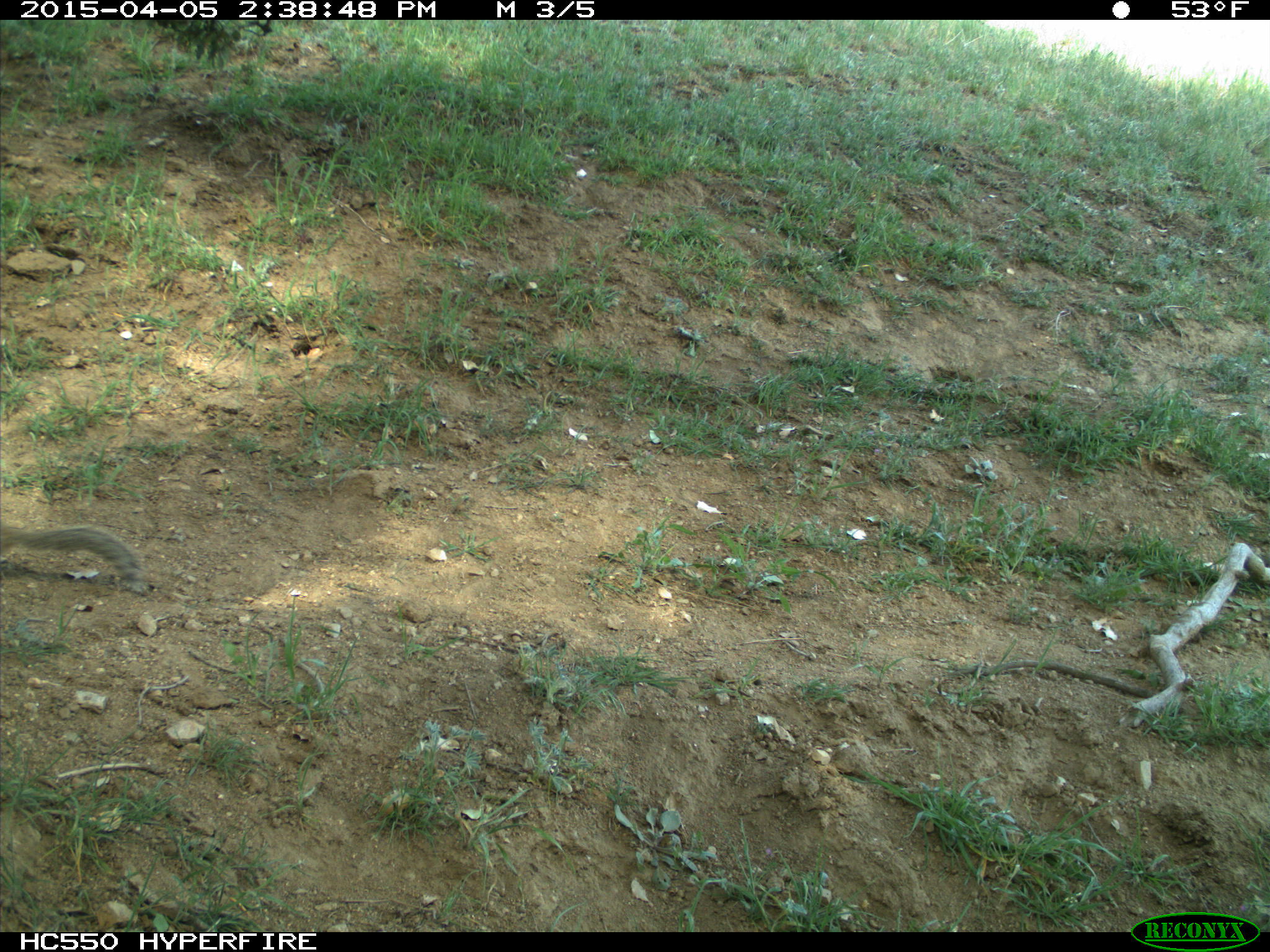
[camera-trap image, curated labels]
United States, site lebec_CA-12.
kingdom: Animalia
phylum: Chordata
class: Mammalia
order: Rodentia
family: Sciuridae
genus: Otospermophilus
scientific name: Otospermophilus beecheyi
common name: california ground squirrel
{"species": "Otospermophilus beecheyi (california ground squirrel)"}